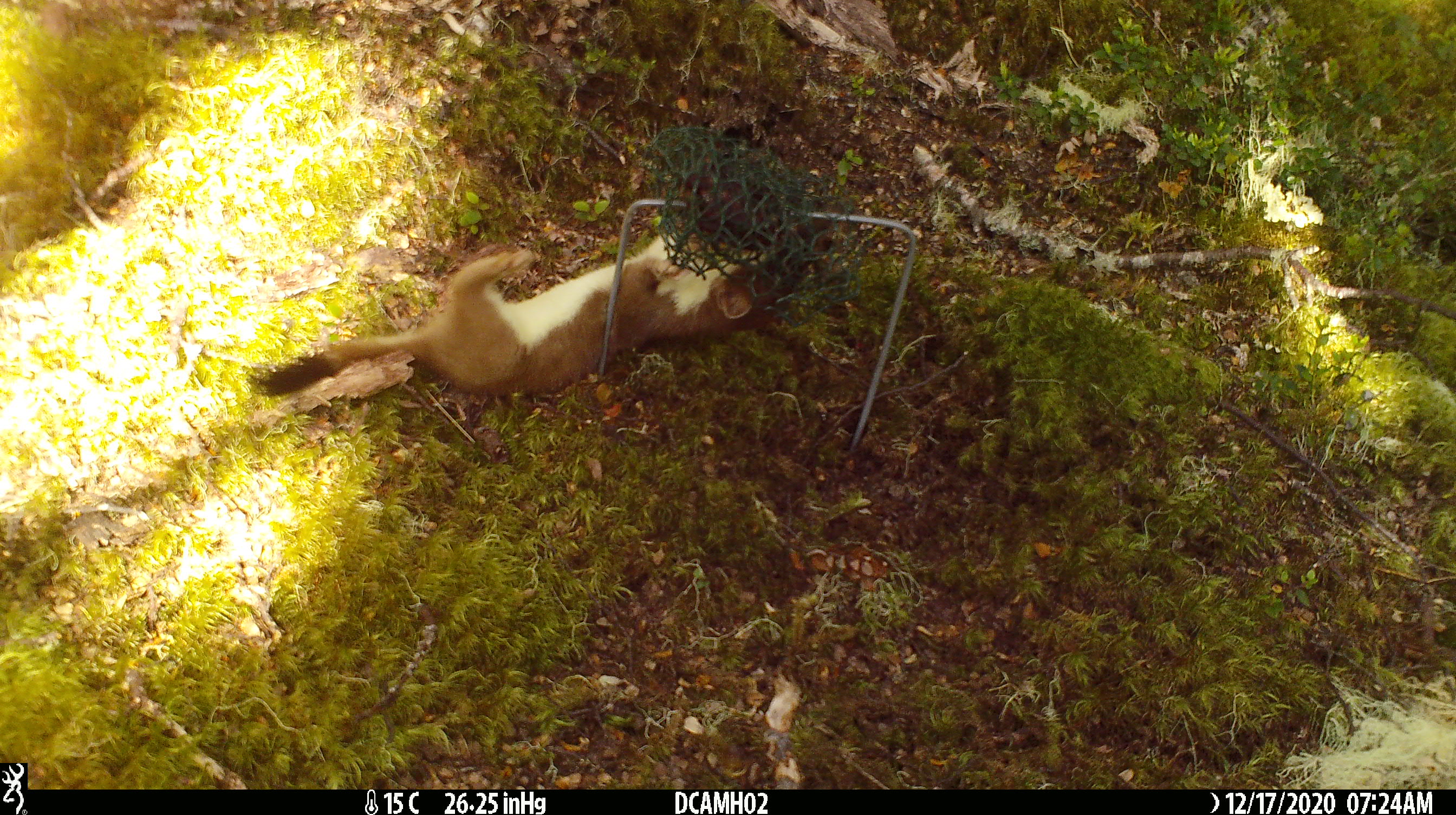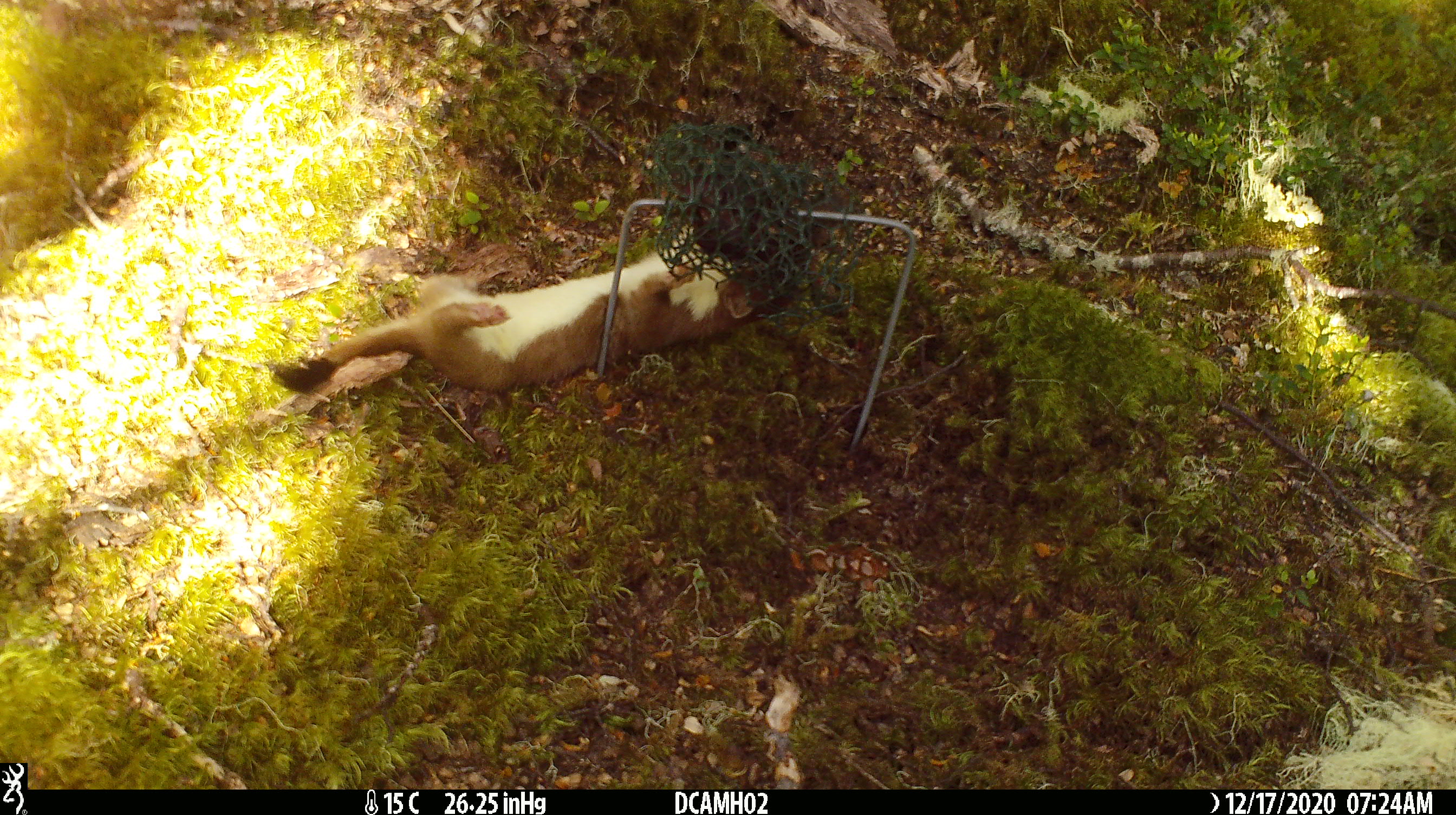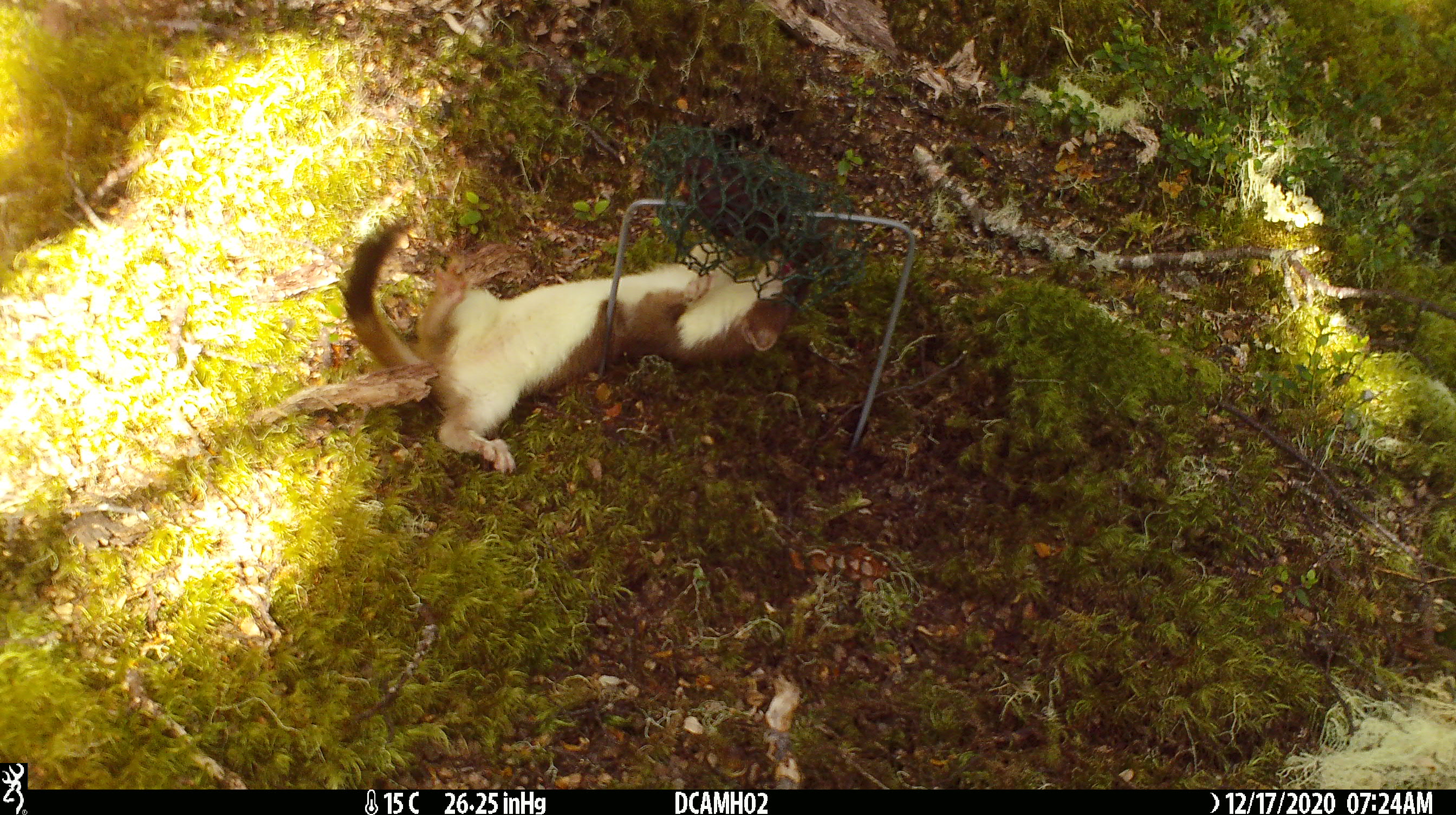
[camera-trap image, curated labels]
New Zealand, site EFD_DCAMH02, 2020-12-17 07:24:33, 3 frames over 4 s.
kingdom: Animalia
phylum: Chordata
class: Mammalia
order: Carnivora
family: Mustelidae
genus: Mustela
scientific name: Mustela erminea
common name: stoat